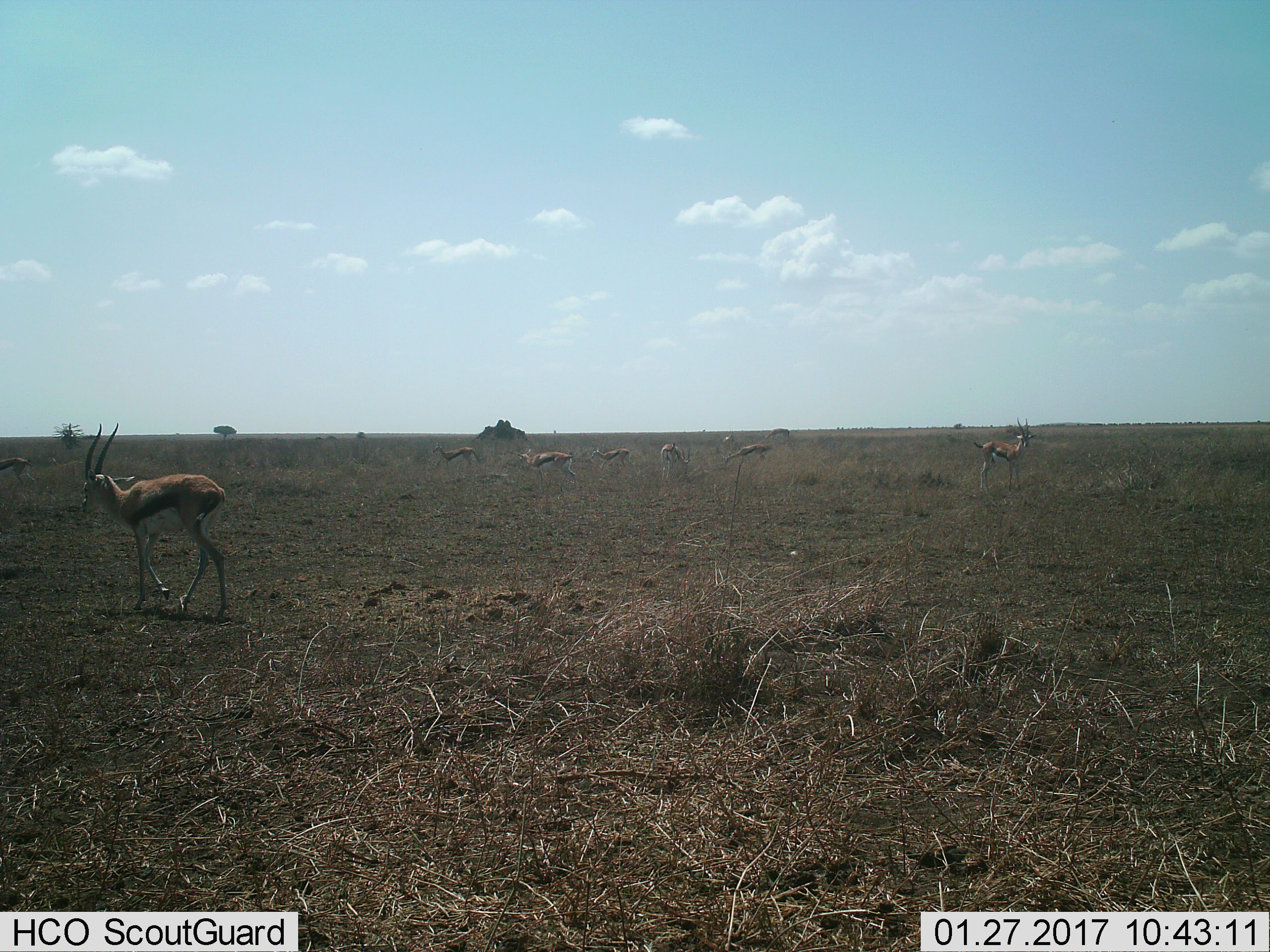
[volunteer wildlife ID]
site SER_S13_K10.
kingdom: Animalia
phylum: Chordata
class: Mammalia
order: Artiodactyla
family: Bovidae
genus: Eudorcas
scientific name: Eudorcas thomsonii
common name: thomson's gazelle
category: gazellethomsons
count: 9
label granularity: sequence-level